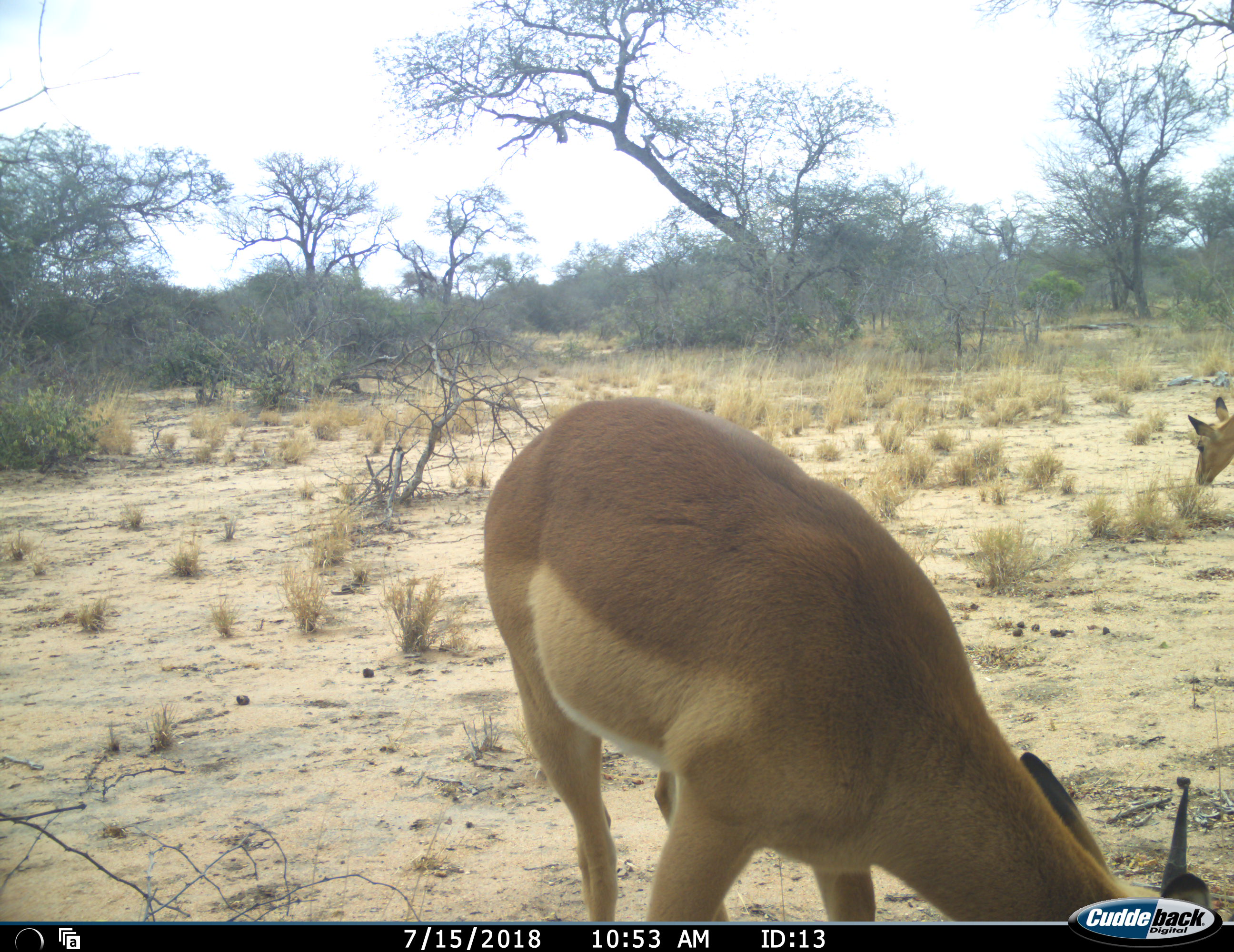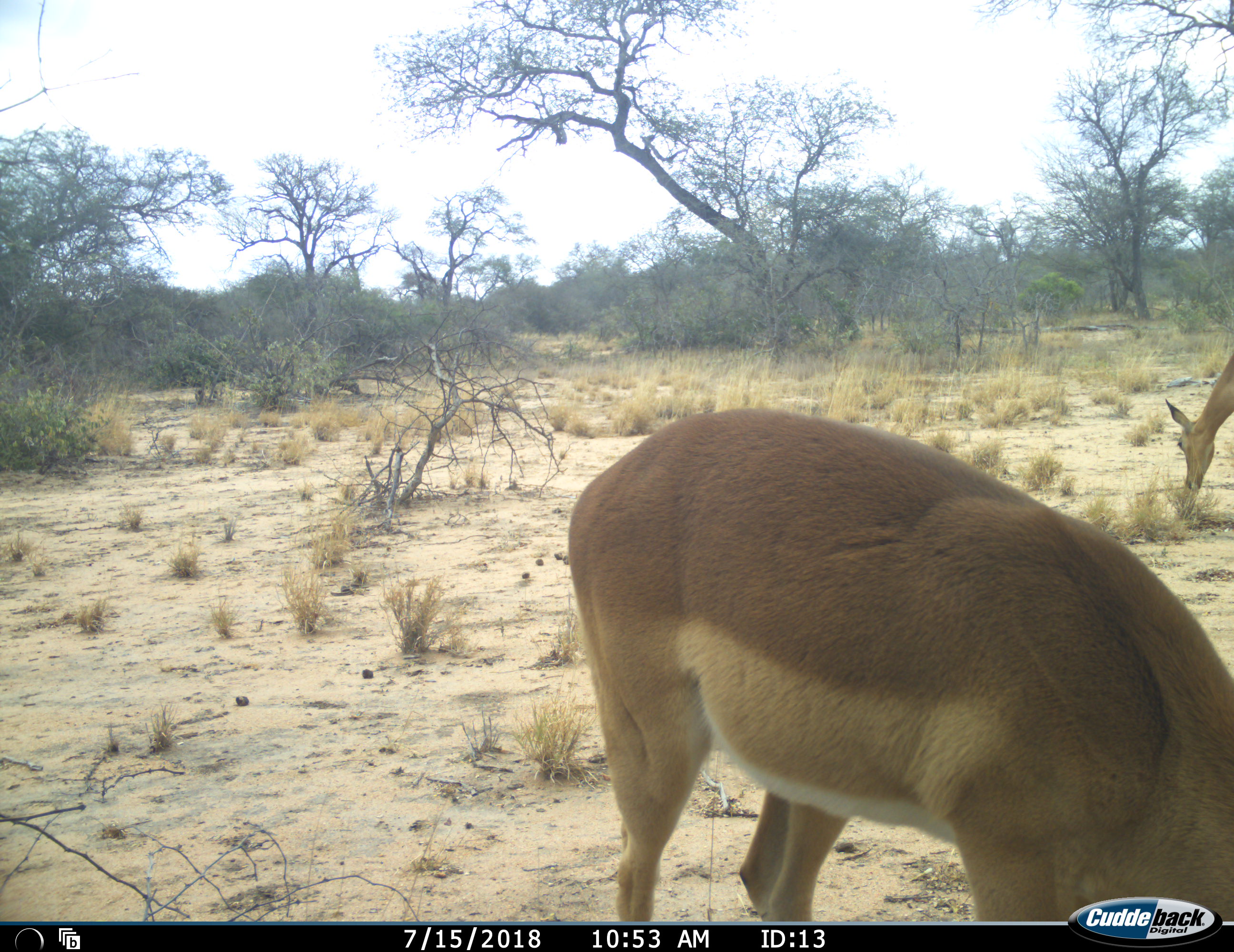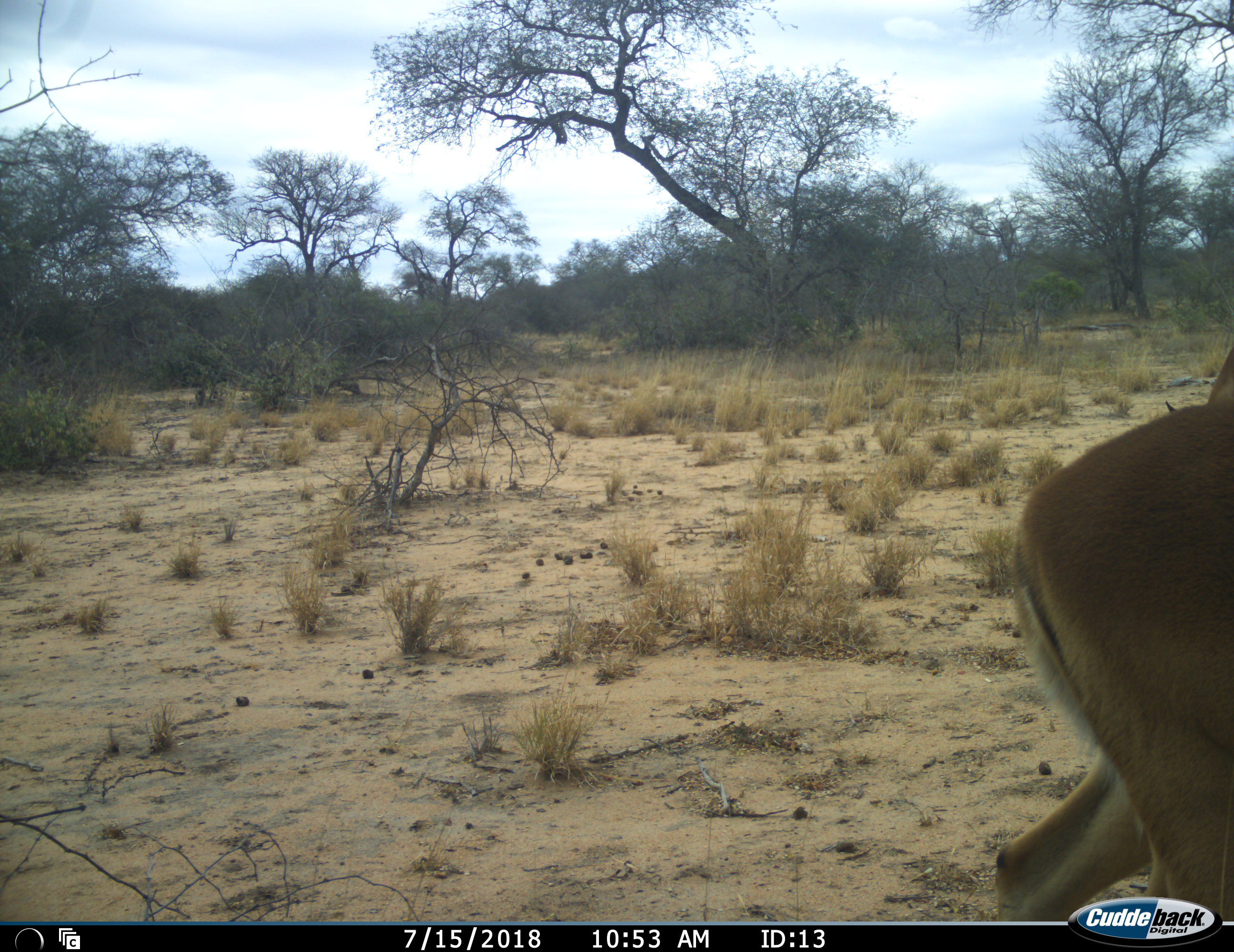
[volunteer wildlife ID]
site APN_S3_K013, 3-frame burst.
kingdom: Animalia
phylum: Chordata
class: Mammalia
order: Artiodactyla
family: Bovidae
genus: Aepyceros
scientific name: Aepyceros melampus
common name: impala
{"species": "impala (Aepyceros melampus)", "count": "2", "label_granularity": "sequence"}